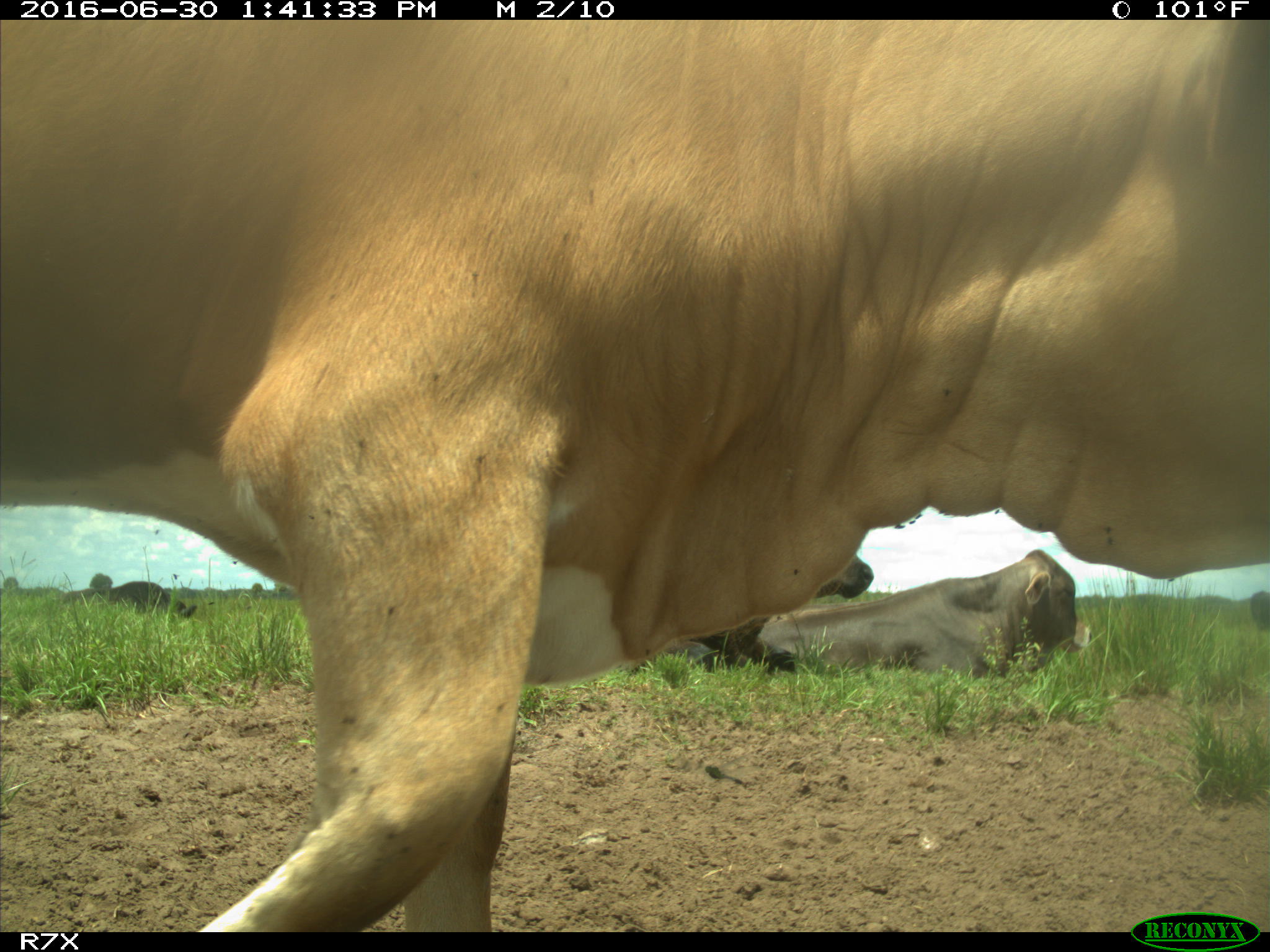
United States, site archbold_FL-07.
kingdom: Animalia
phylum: Chordata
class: Mammalia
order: Artiodactyla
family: Bovidae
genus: Bos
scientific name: Bos taurus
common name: domestic cow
Bos taurus (domestic cow).